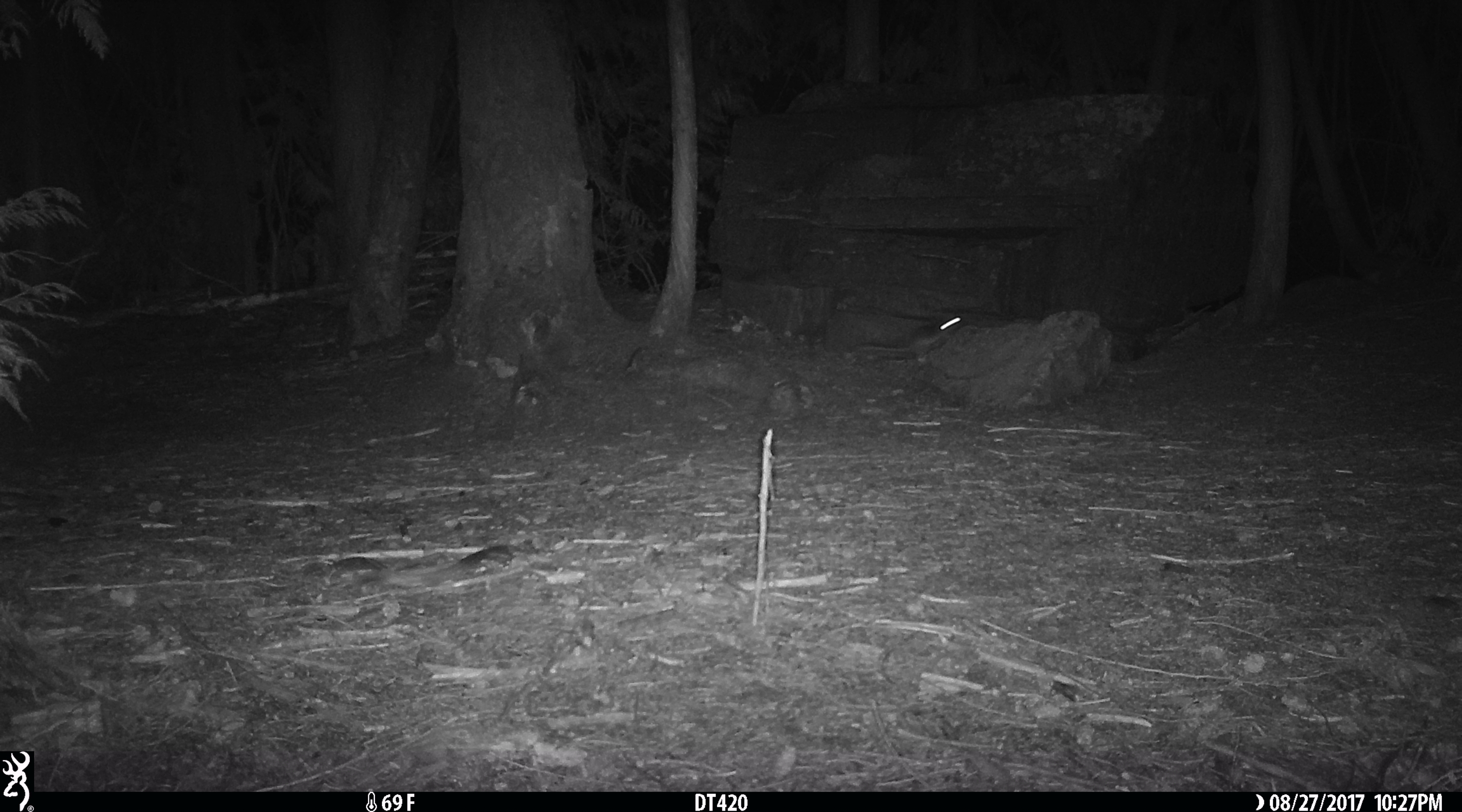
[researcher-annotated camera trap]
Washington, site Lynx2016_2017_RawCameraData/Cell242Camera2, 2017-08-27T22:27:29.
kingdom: Animalia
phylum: Chordata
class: Mammalia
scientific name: Mammalia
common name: small mammal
Small mammal (Mammalia). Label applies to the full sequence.